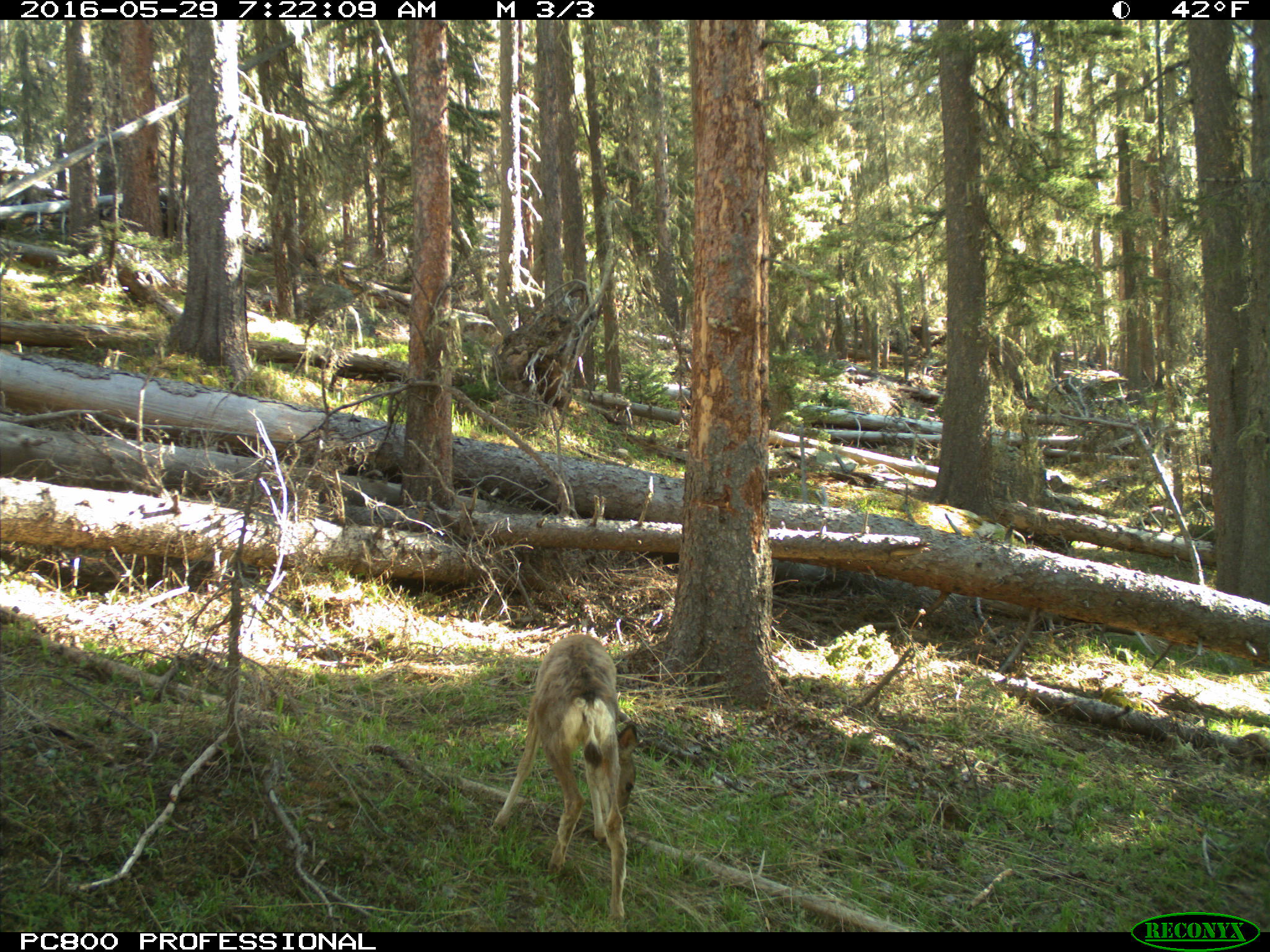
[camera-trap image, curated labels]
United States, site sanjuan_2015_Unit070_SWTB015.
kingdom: Animalia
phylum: Chordata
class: Mammalia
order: Artiodactyla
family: Cervidae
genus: Odocoileus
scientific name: Odocoileus hemionus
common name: mule deer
Odocoileus hemionus (mule deer).